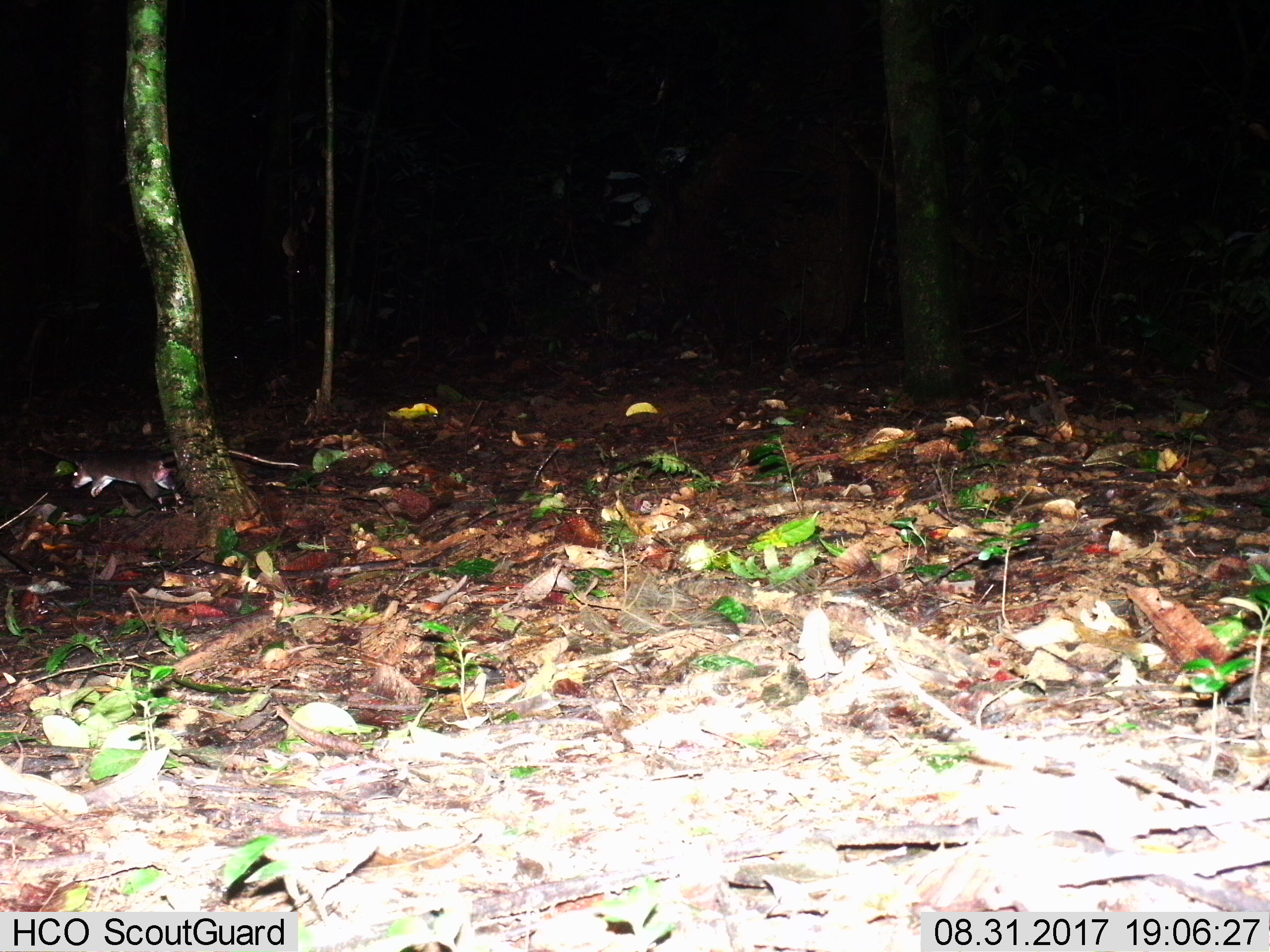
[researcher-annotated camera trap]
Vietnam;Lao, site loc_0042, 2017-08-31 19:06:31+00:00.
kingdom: Animalia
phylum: Chordata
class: Mammalia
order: Rodentia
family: Muridae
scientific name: Muridae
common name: old-world mice and rats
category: unidentified murid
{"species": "unidentified murid (old-world mice and rats) (Muridae)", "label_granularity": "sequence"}